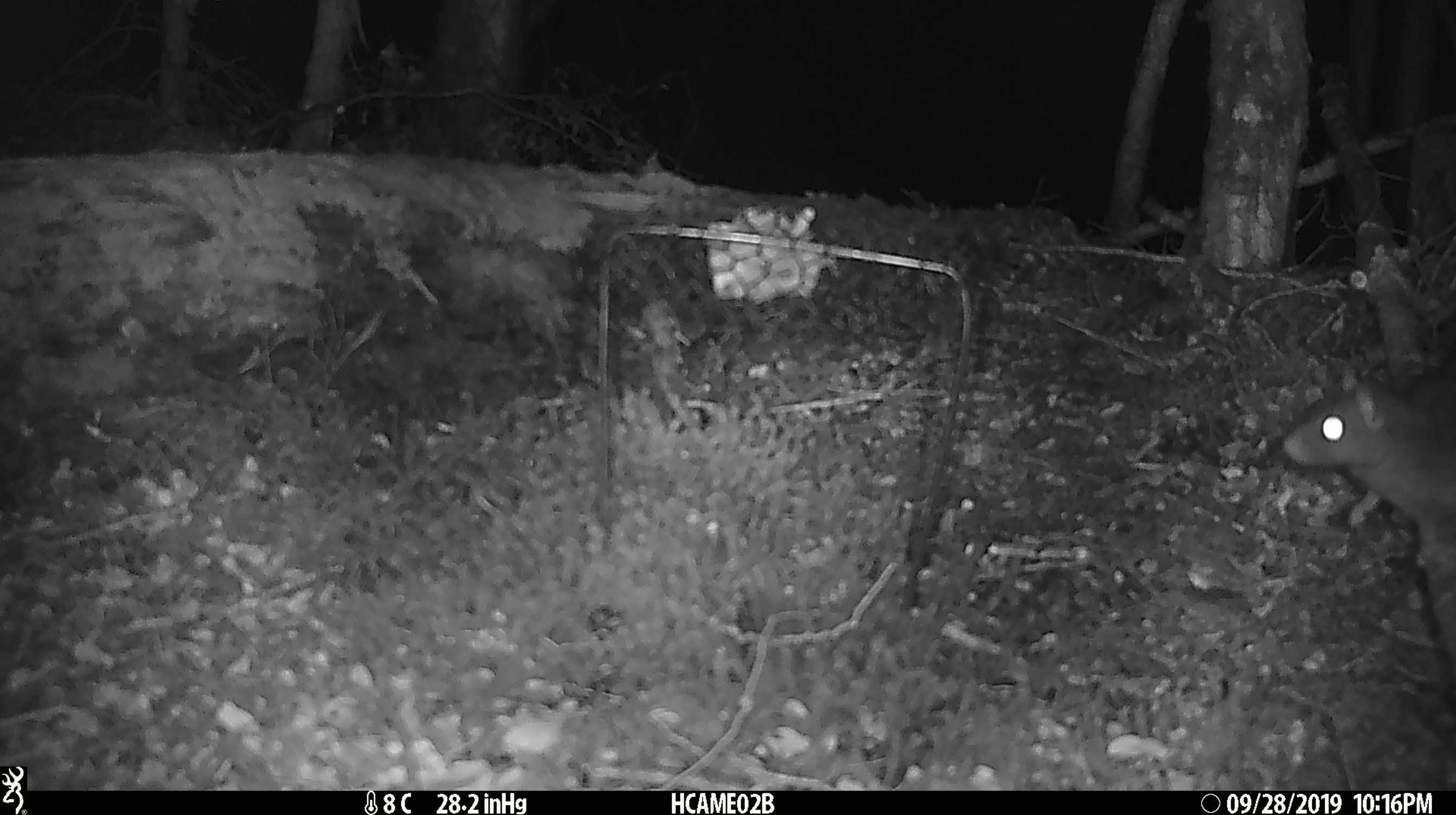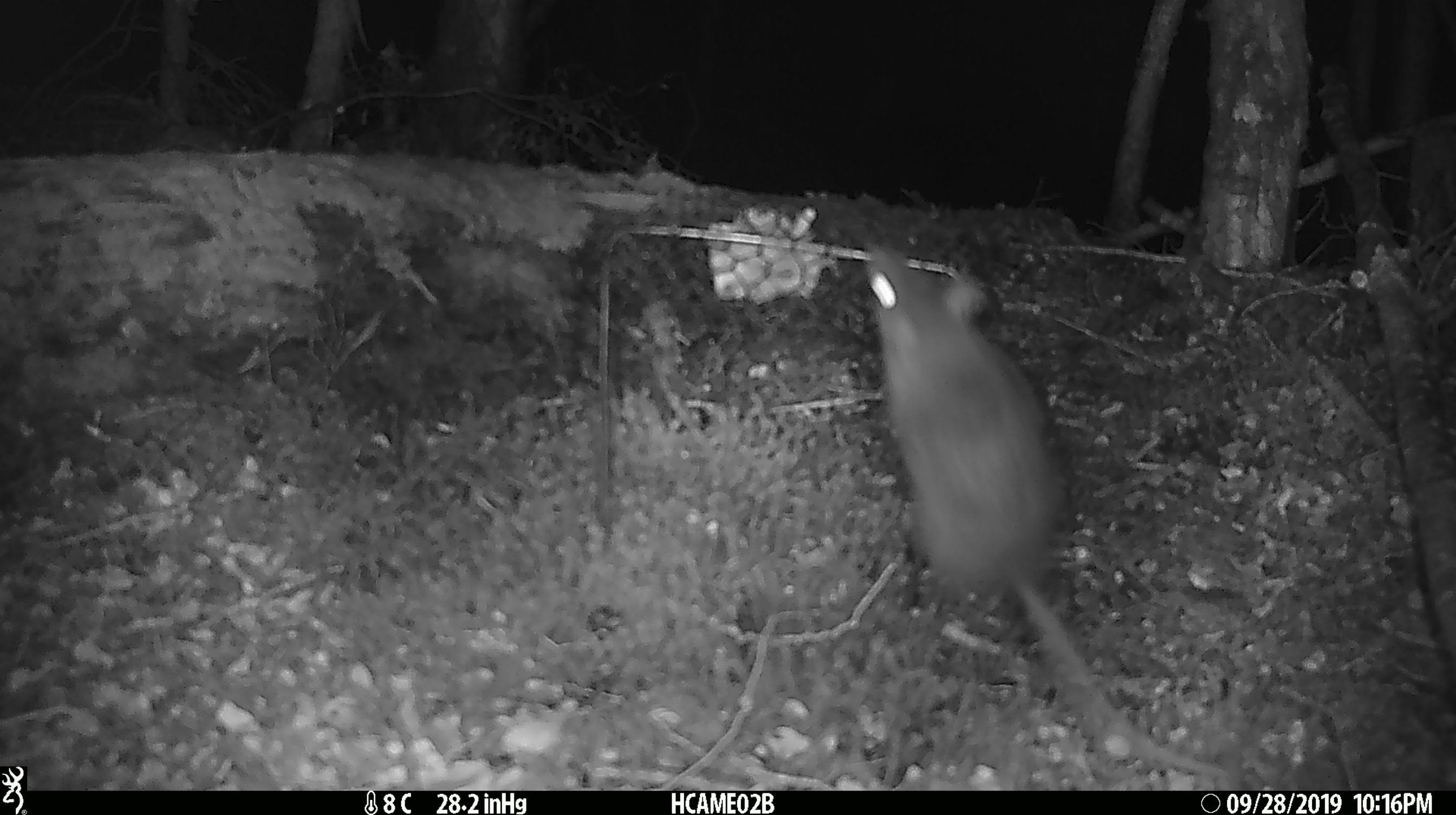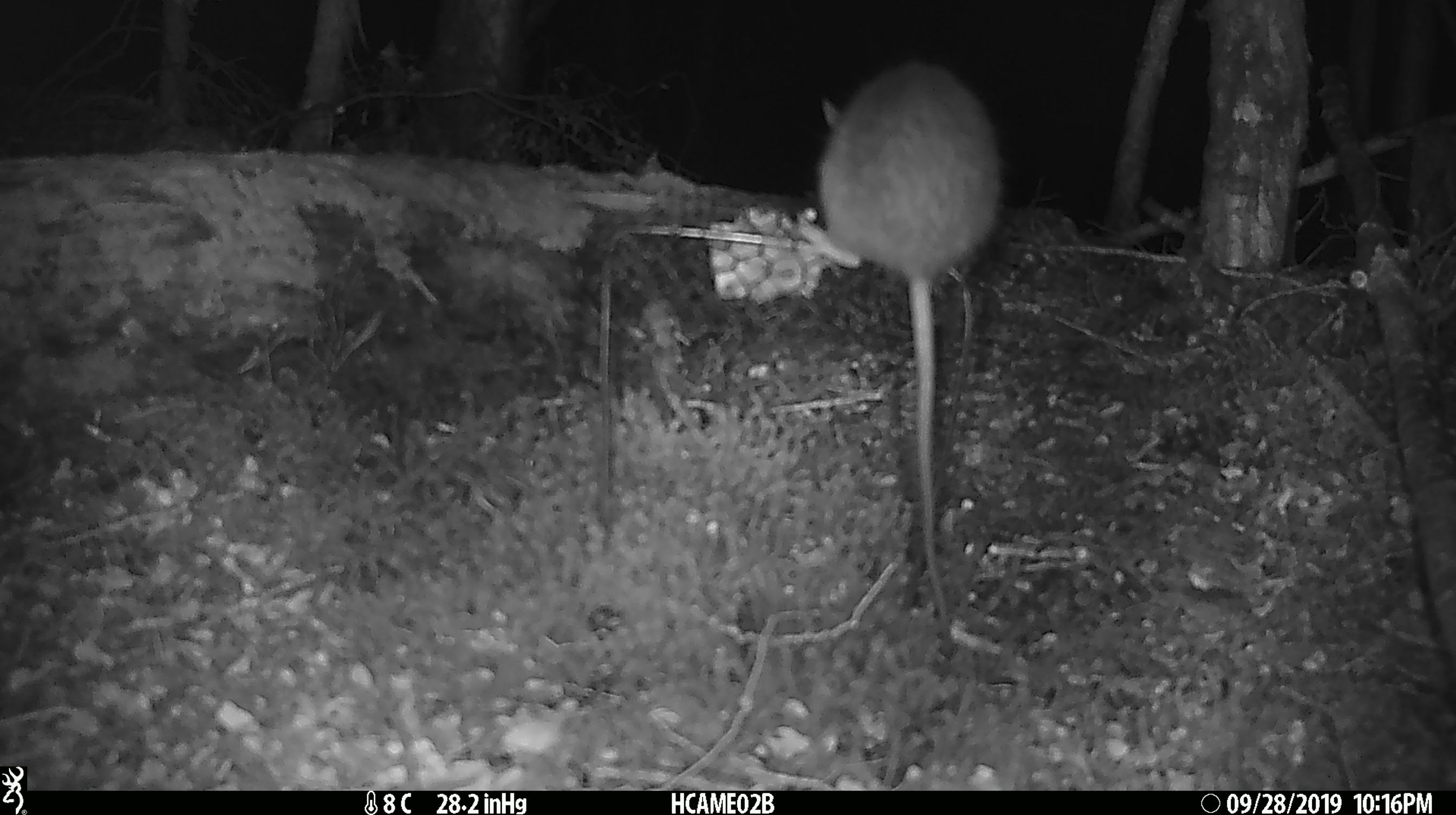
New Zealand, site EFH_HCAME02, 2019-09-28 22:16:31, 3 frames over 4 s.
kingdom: Animalia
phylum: Chordata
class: Mammalia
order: Rodentia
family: Muridae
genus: Rattus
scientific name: Rattus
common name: rat